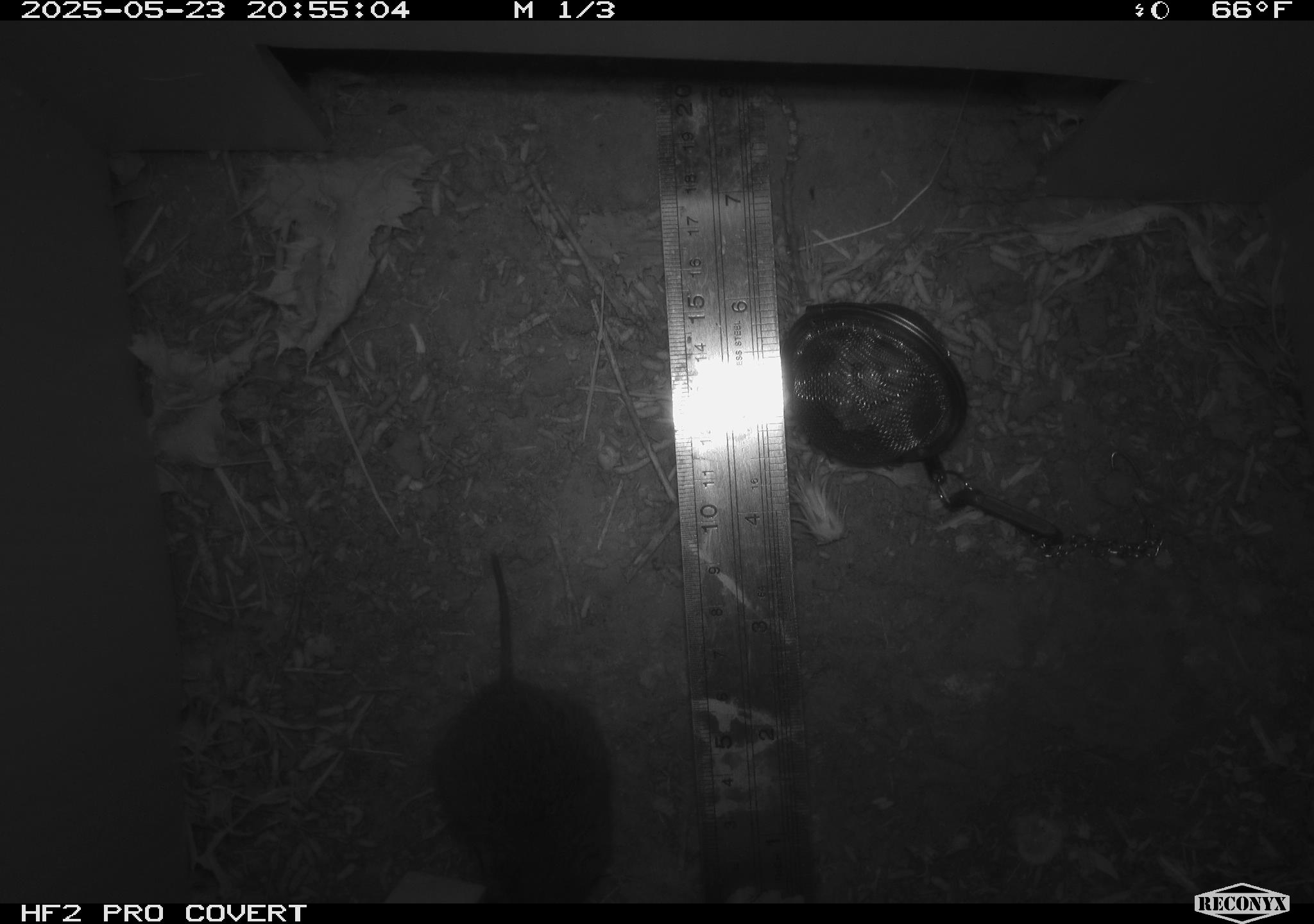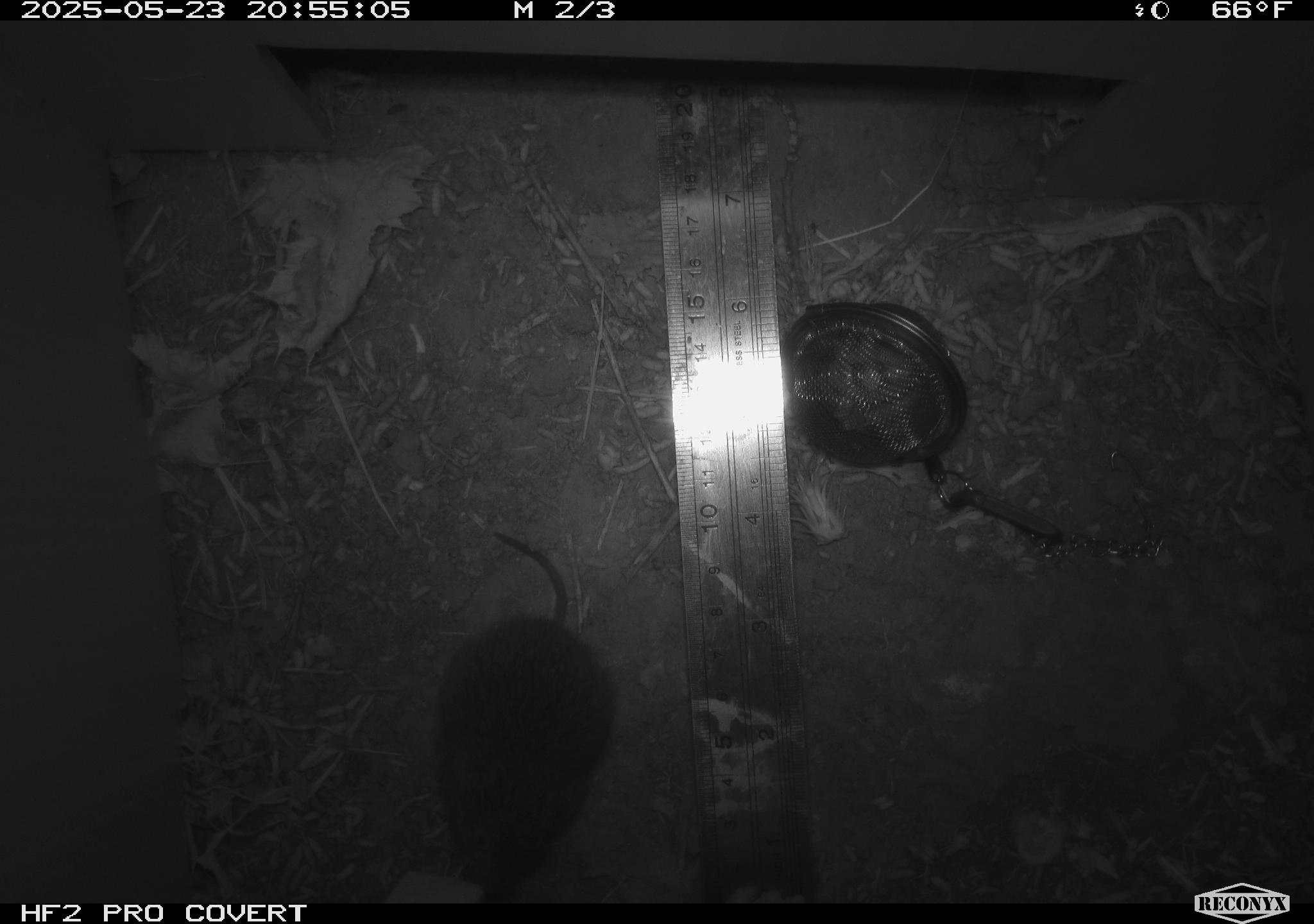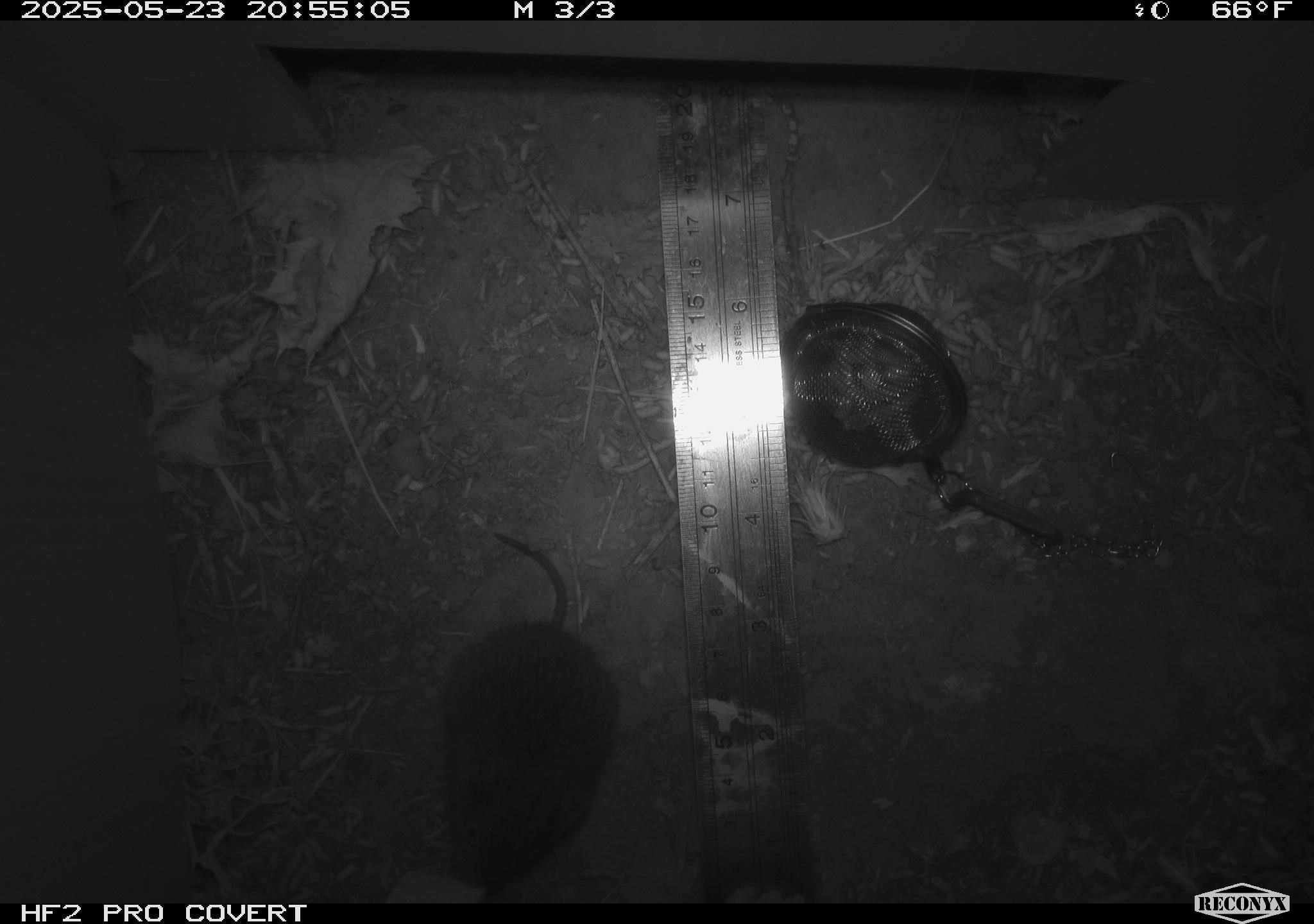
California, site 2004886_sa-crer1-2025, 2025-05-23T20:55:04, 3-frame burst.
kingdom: Animalia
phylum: Chordata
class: Mammalia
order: Rodentia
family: Cricetidae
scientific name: Arvicolinae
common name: voles, lemmings, and muskrats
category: arvicolinae subfamily